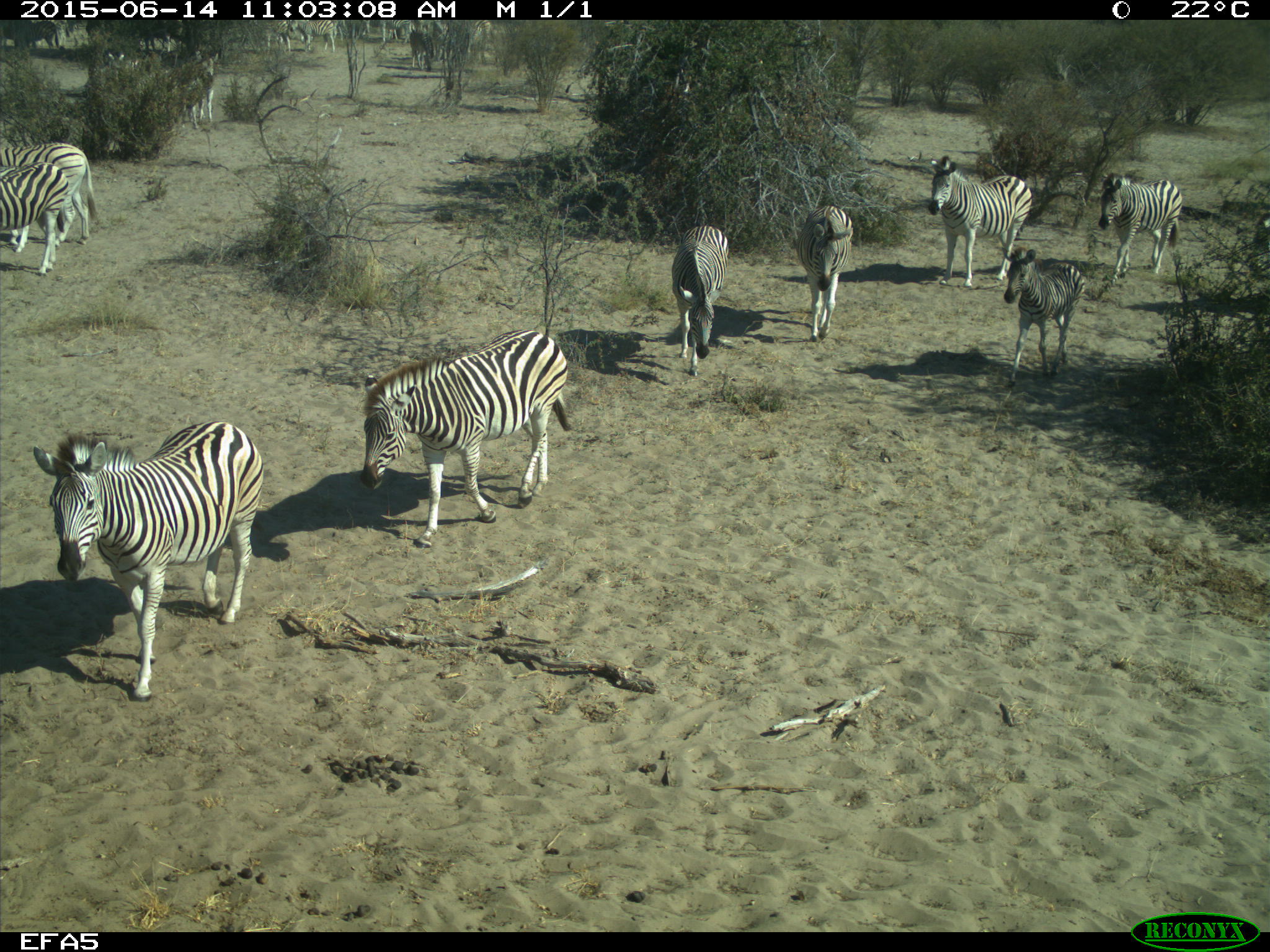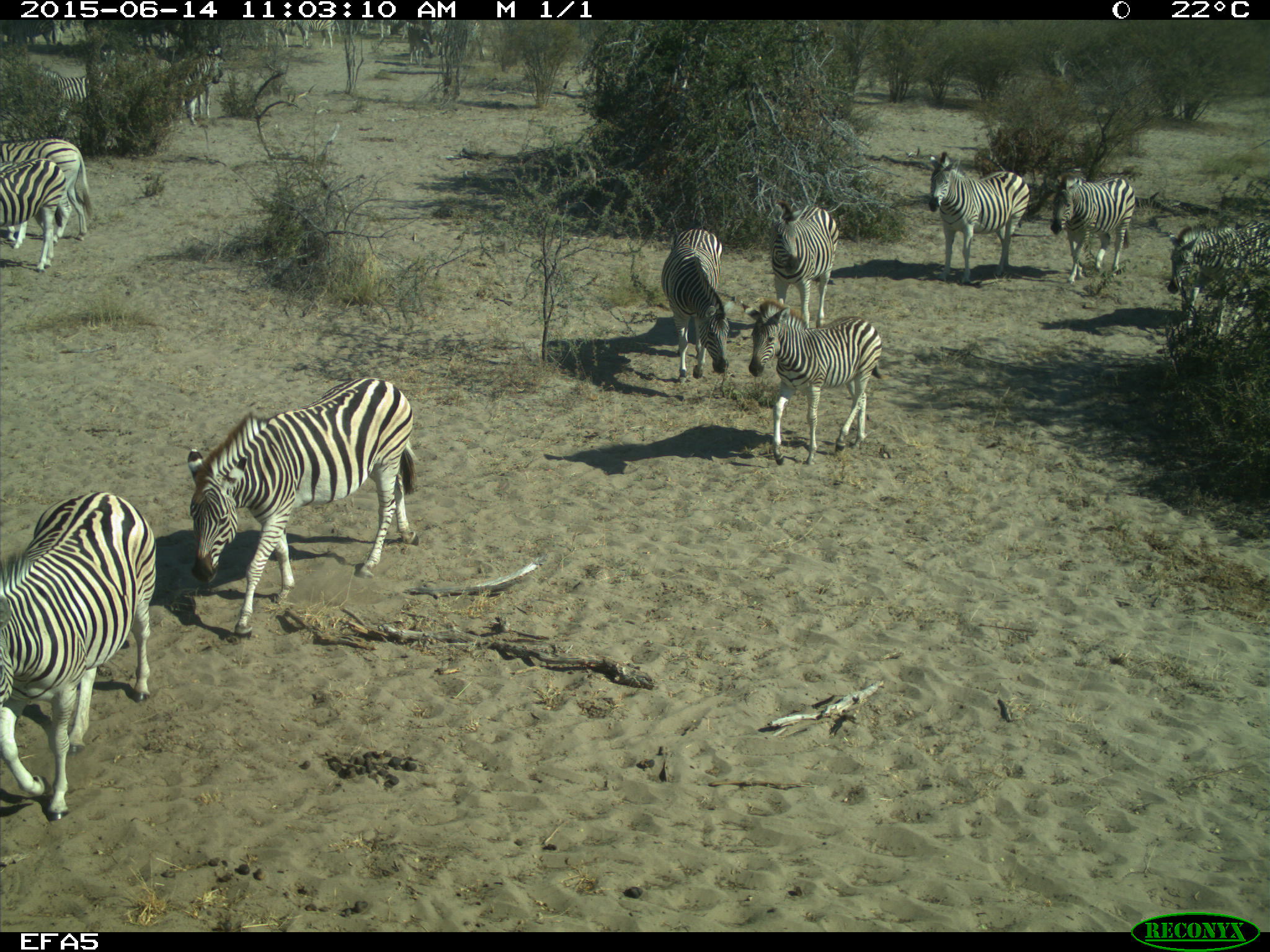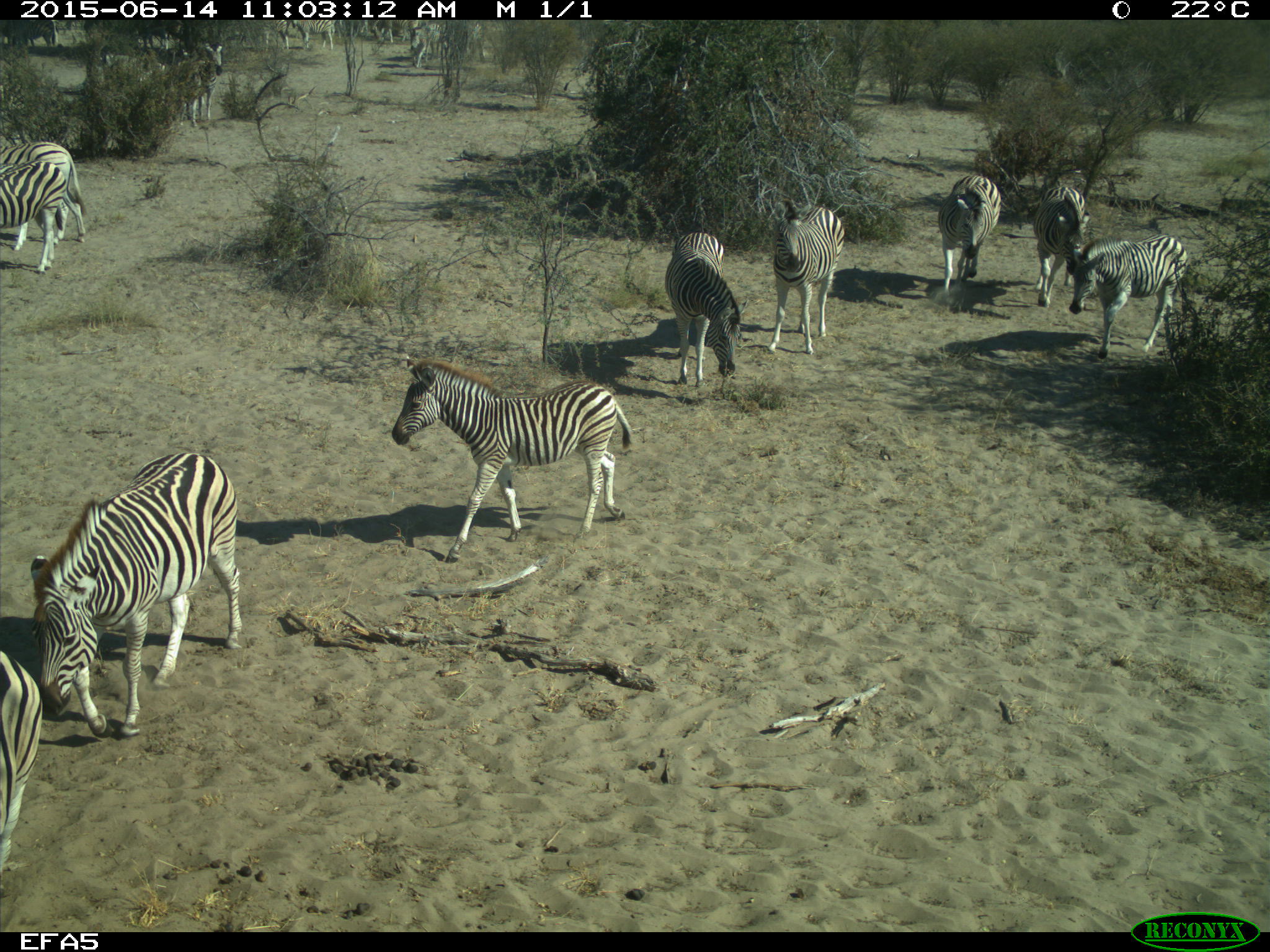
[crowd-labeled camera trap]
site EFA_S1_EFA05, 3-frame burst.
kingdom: Animalia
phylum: Chordata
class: Mammalia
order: Perissodactyla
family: Equidae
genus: Equus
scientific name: Equus quagga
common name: plains zebra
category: zebraplains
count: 9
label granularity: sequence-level